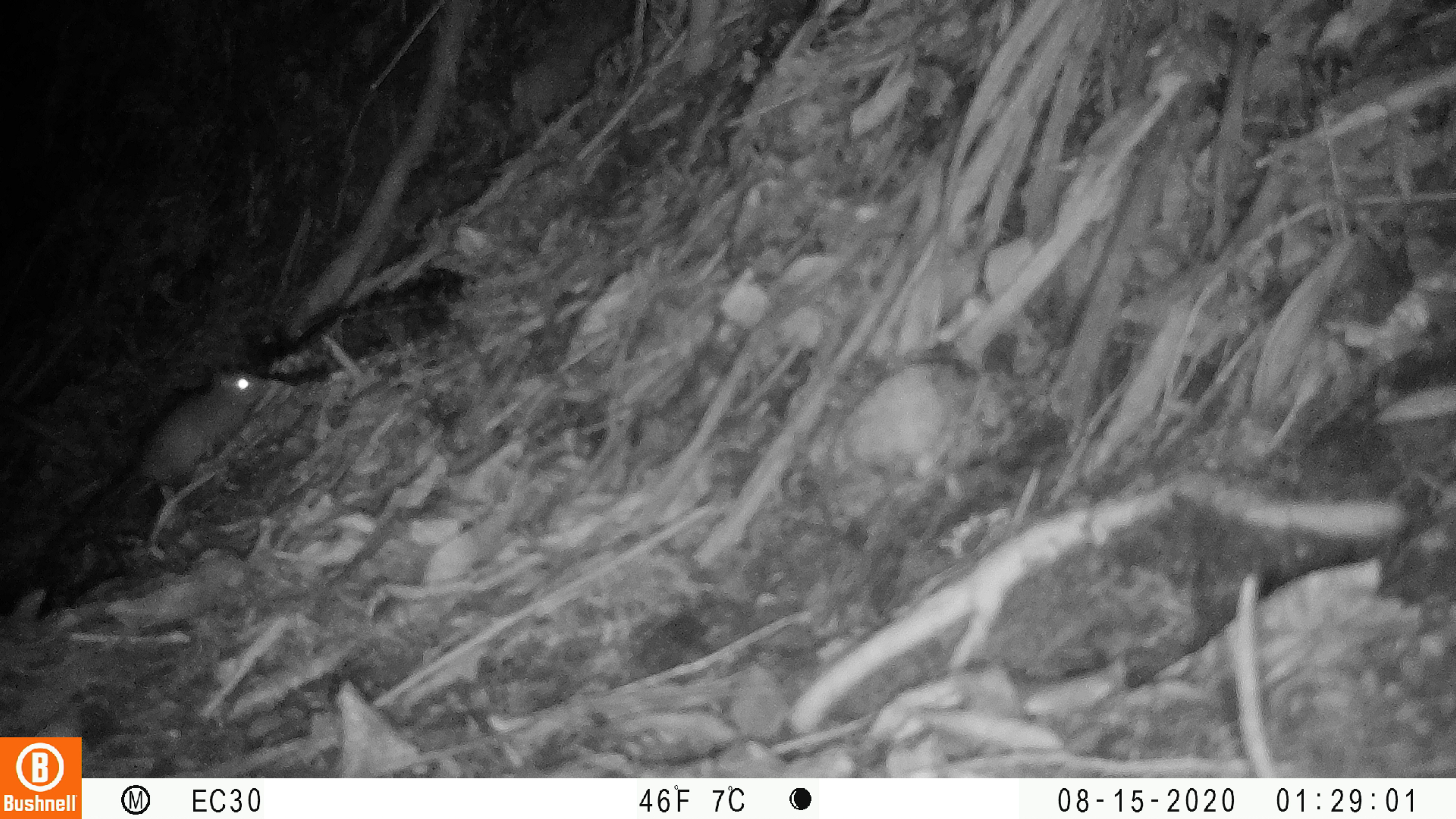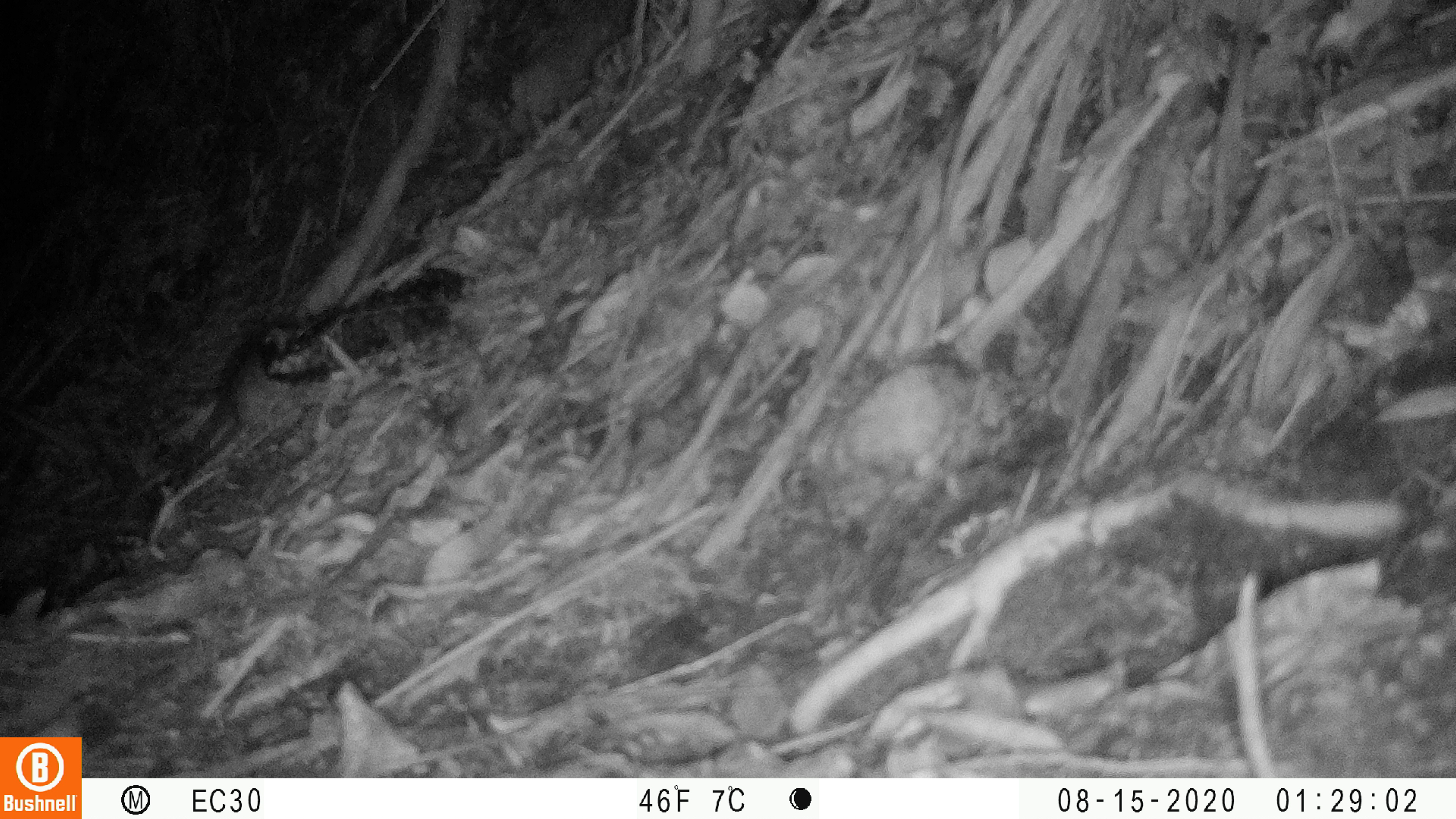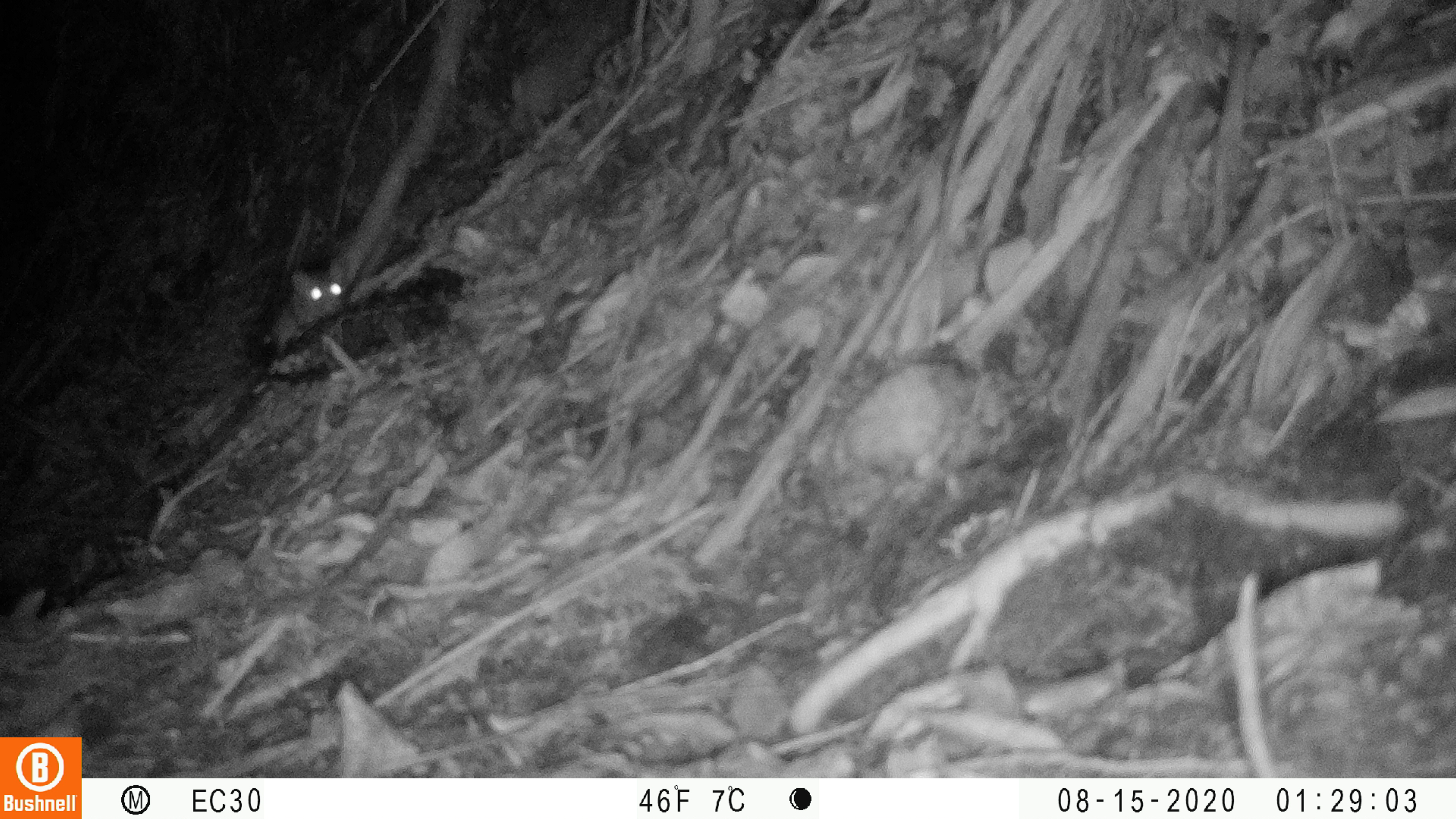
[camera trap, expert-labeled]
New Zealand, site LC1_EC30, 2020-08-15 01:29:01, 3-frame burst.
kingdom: Animalia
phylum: Chordata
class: Mammalia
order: Rodentia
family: Muridae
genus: Rattus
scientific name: Rattus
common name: rat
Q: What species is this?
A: Rat (Rattus).